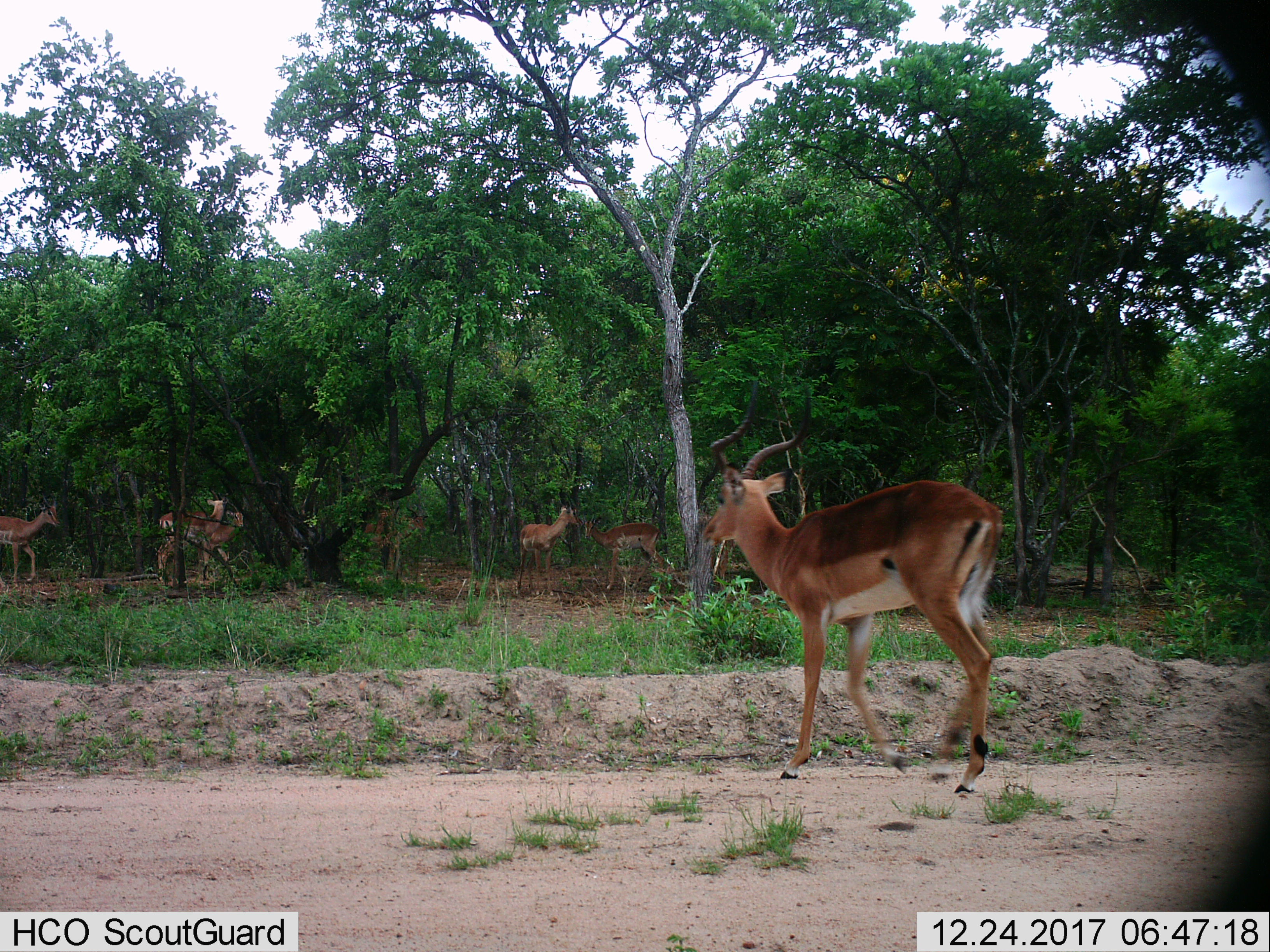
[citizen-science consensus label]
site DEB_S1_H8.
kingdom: Animalia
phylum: Chordata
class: Mammalia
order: Artiodactyla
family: Bovidae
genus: Aepyceros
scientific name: Aepyceros melampus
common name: impala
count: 7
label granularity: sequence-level